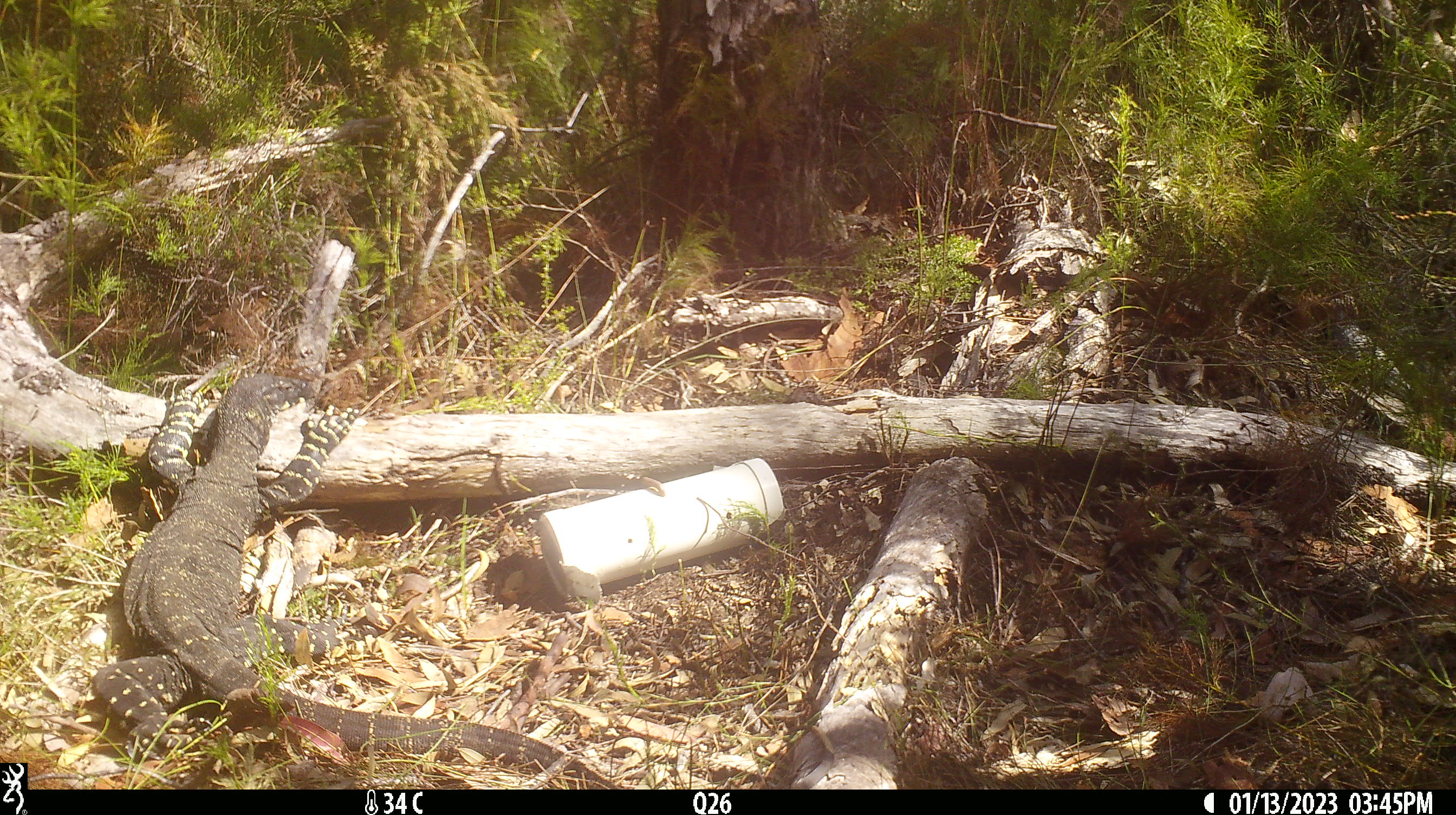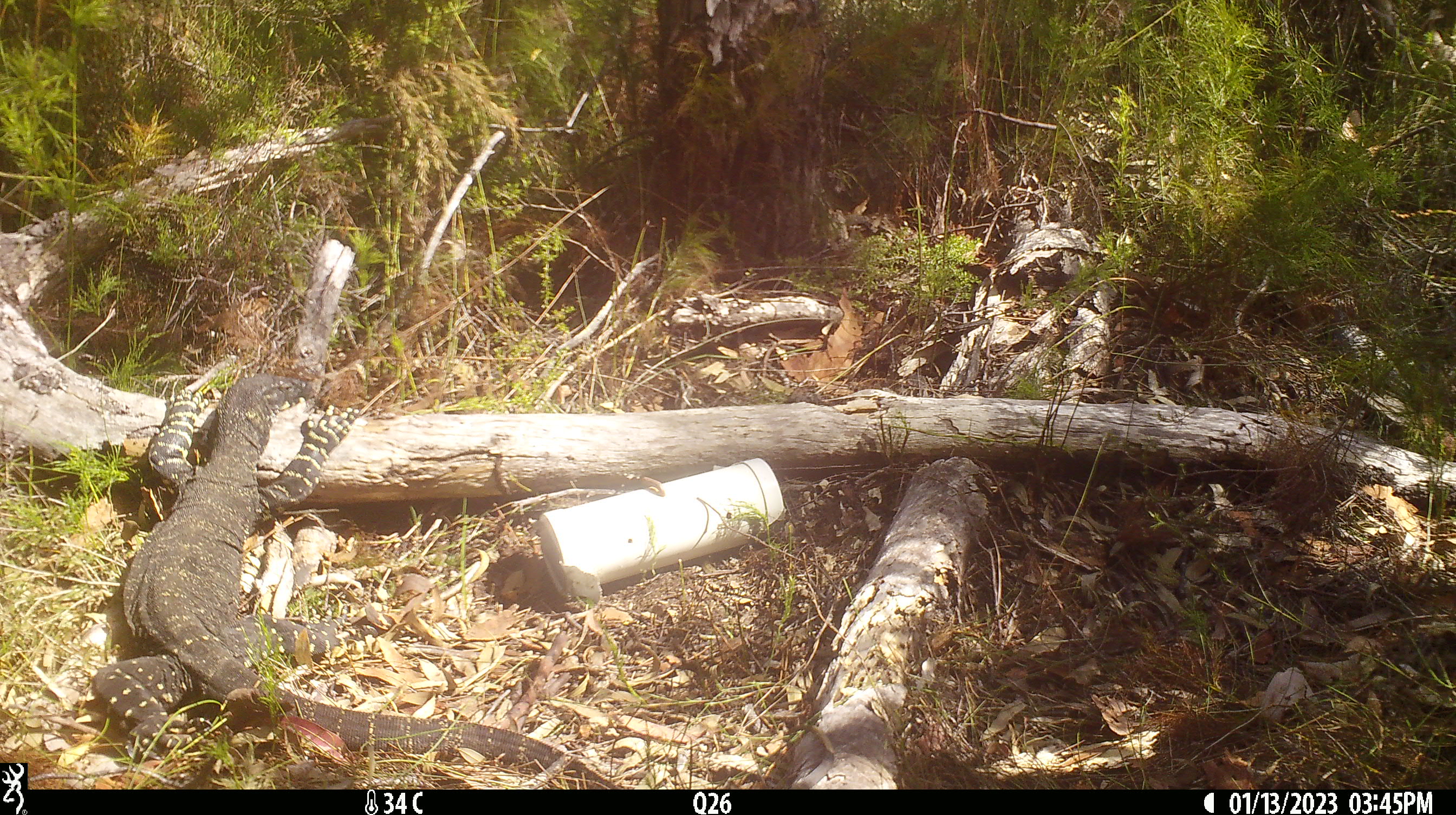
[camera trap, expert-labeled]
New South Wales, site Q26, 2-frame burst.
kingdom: Animalia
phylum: Chordata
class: Reptilia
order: Squamata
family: Varanidae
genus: Varanus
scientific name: Varanus varius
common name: lace monitor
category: goanna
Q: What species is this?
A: Goanna (lace monitor) (Varanus varius).